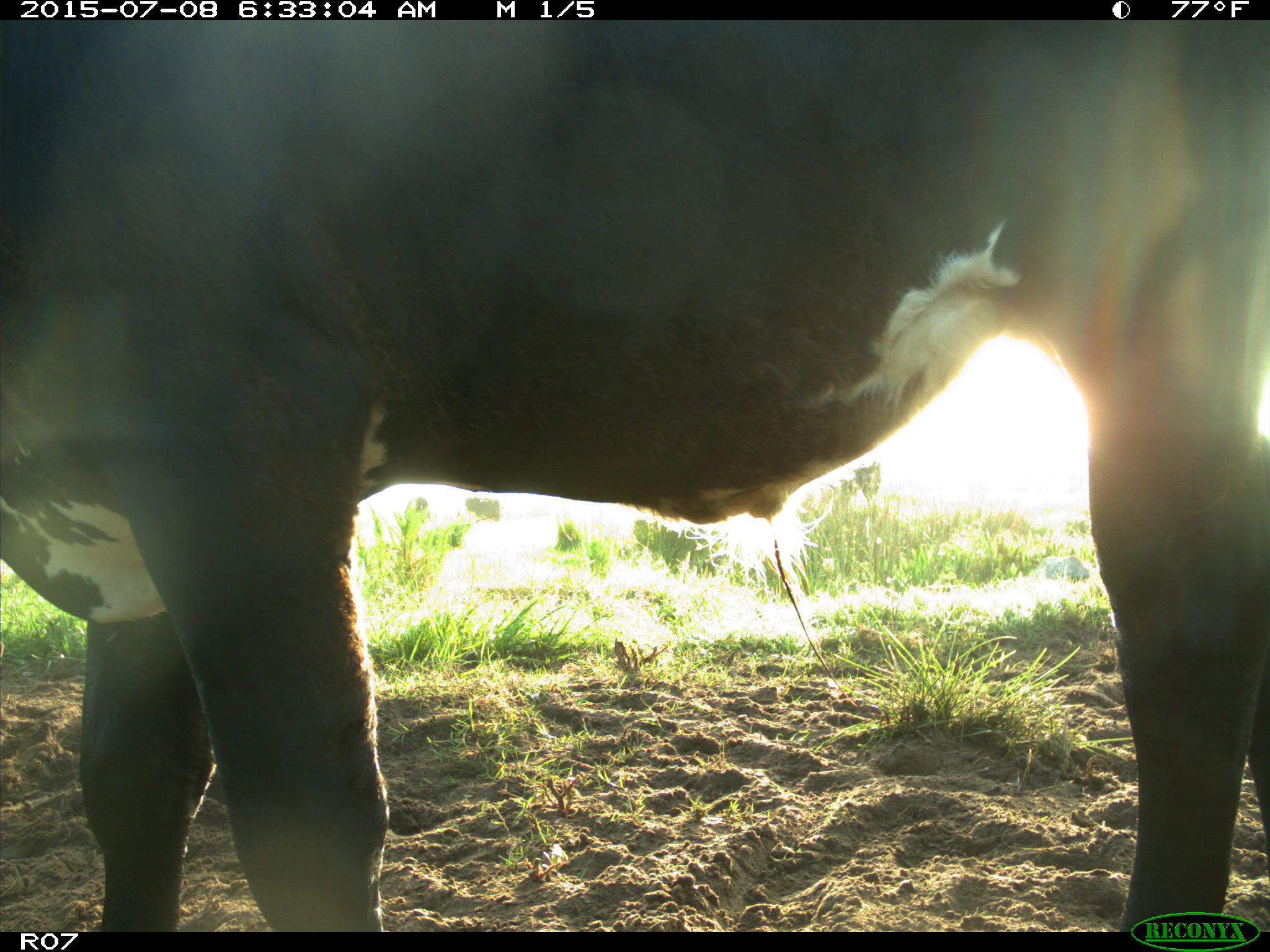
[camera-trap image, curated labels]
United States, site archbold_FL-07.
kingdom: Animalia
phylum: Chordata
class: Mammalia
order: Artiodactyla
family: Bovidae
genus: Bos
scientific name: Bos taurus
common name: domestic cow